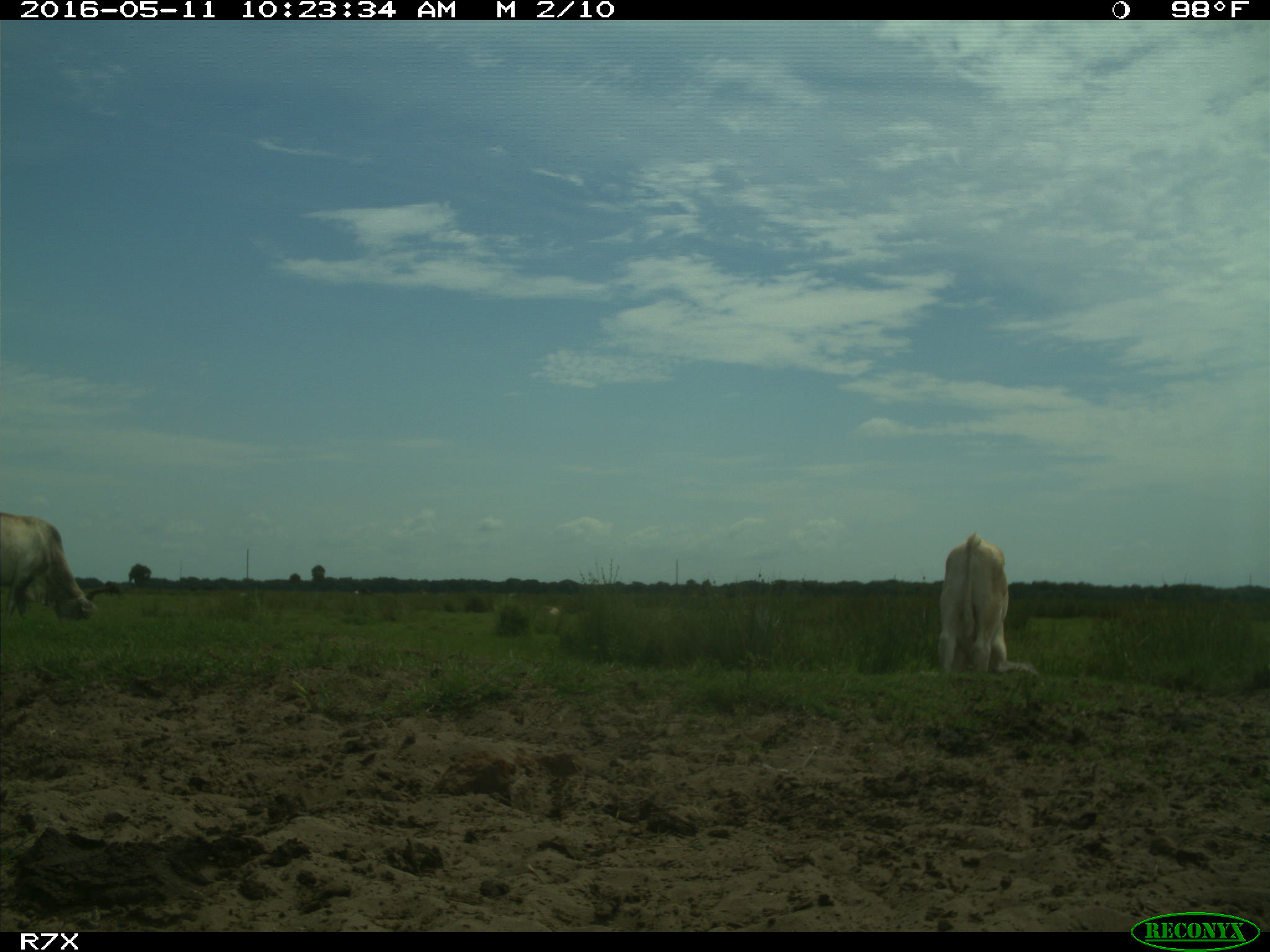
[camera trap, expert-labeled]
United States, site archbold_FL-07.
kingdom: Animalia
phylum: Chordata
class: Mammalia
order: Artiodactyla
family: Bovidae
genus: Bos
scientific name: Bos taurus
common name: domestic cow